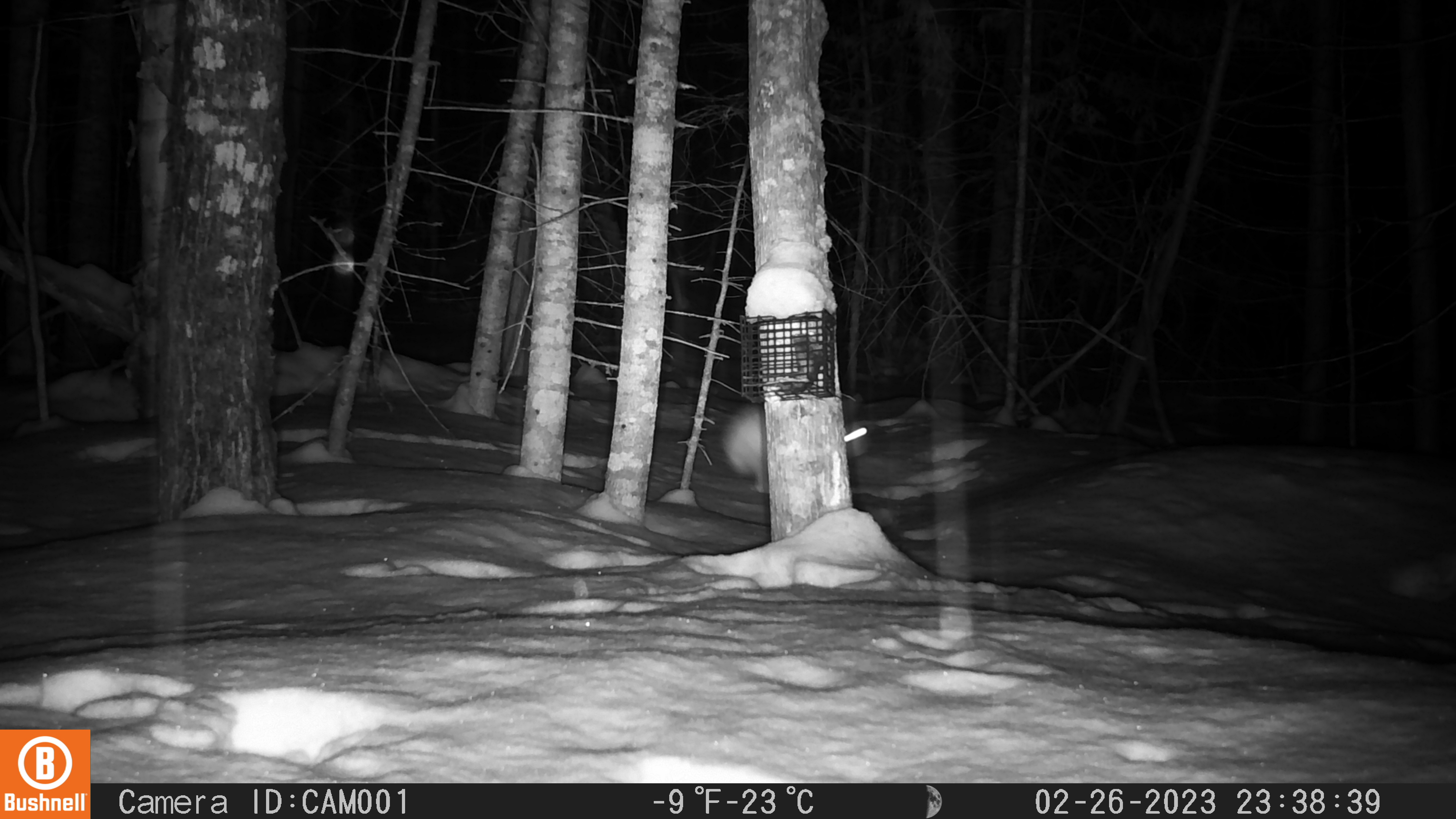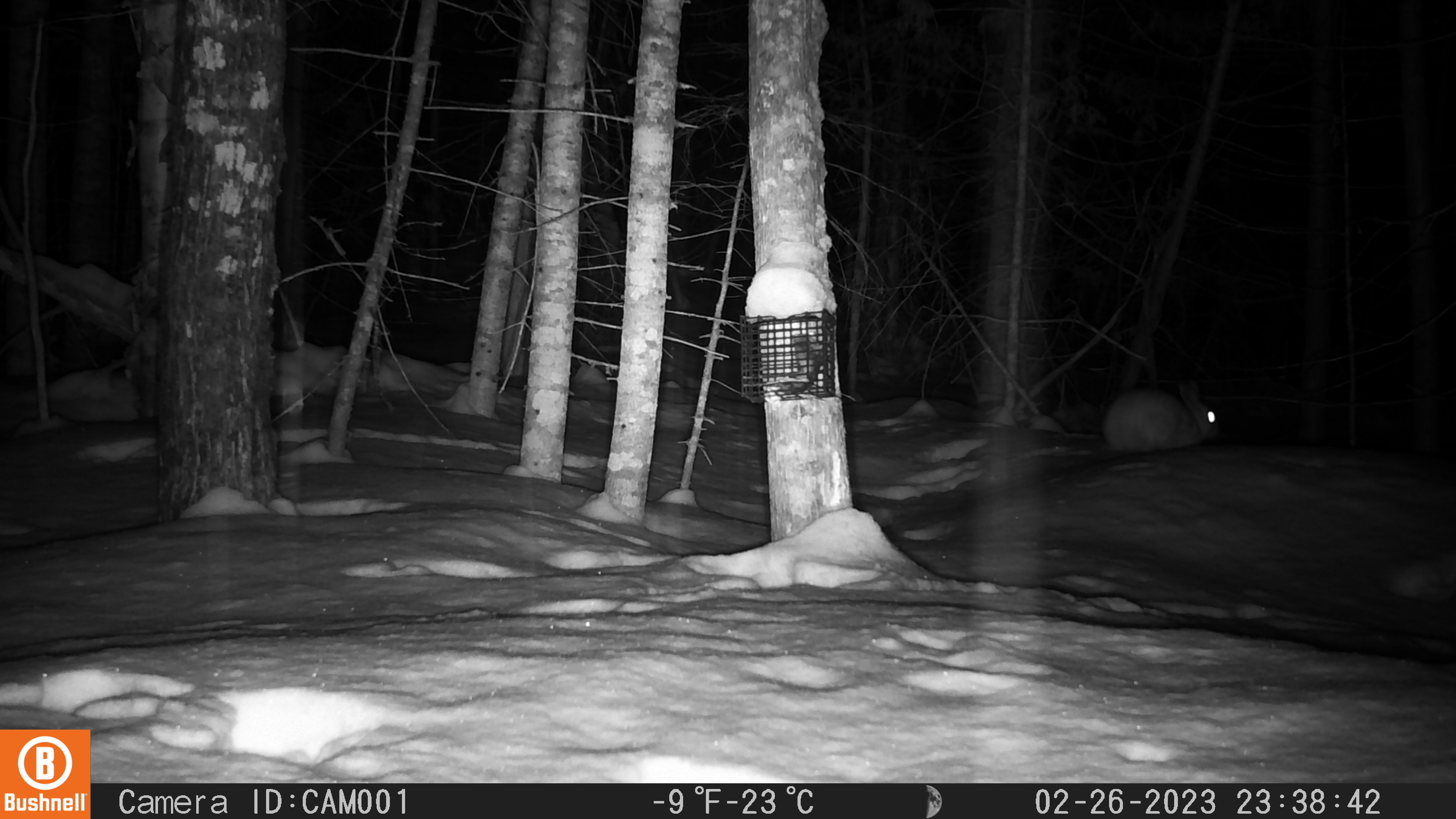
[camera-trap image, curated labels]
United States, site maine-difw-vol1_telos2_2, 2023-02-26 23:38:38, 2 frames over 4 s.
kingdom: Animalia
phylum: Chordata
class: Mammalia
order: Lagomorpha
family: Leporidae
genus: Lepus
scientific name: Lepus americanus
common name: snowshoe hare